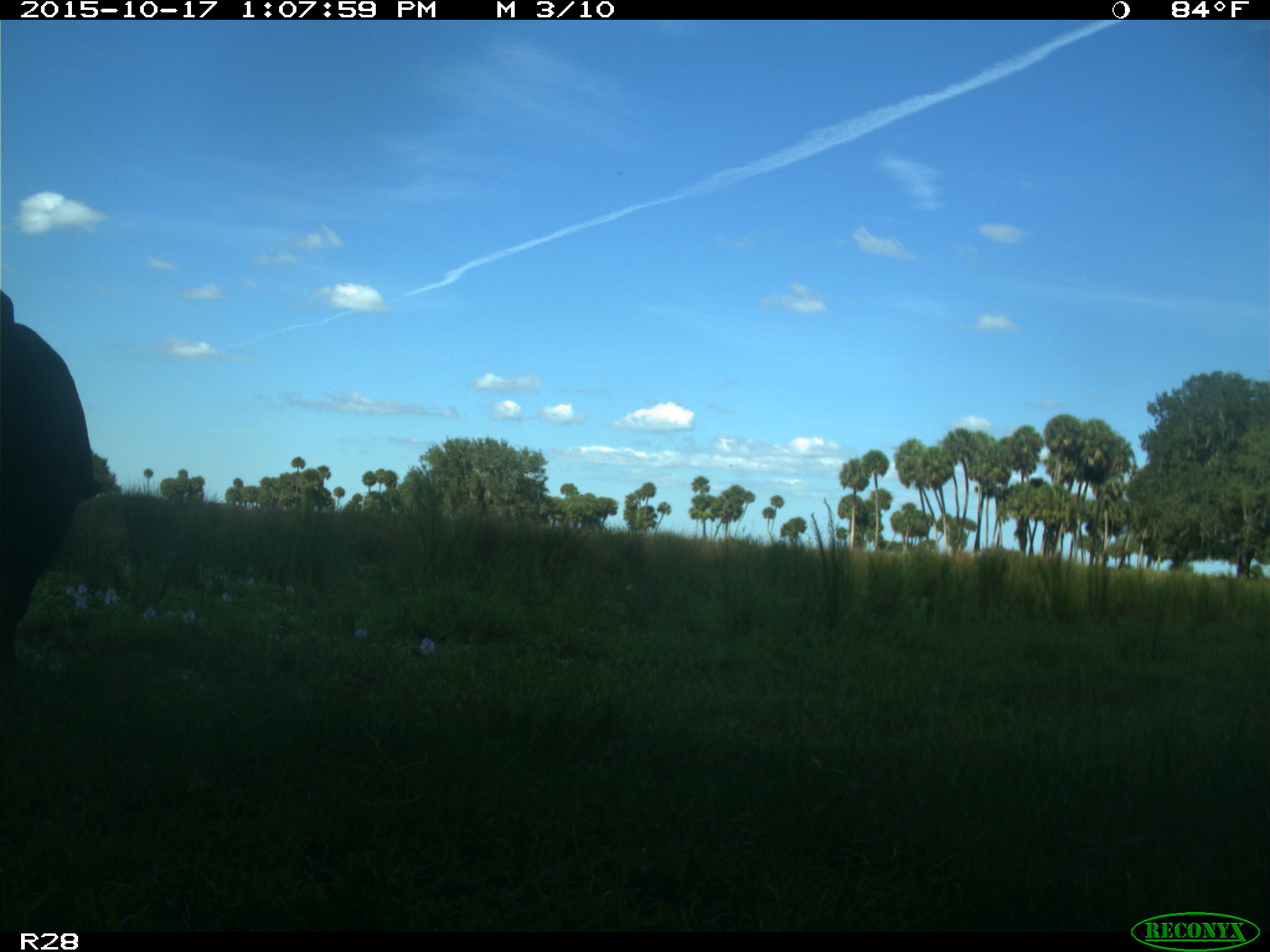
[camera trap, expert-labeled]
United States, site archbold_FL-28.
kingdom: Animalia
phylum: Chordata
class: Mammalia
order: Artiodactyla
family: Bovidae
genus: Bos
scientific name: Bos taurus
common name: domestic cow